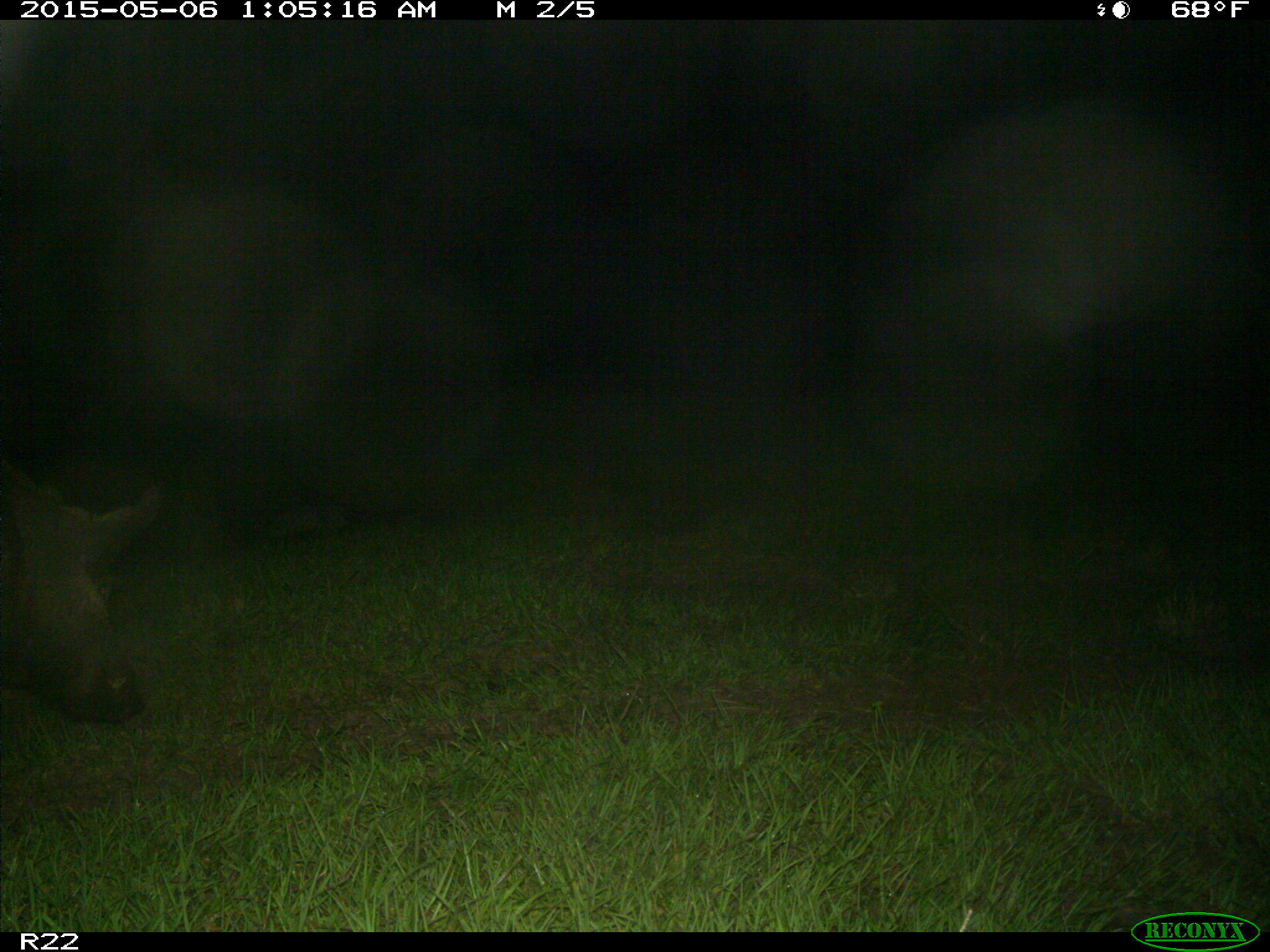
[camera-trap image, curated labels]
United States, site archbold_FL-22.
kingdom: Animalia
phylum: Chordata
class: Mammalia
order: Artiodactyla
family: Suidae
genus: Sus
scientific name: Sus scrofa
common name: wild boar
Sus scrofa (wild boar).